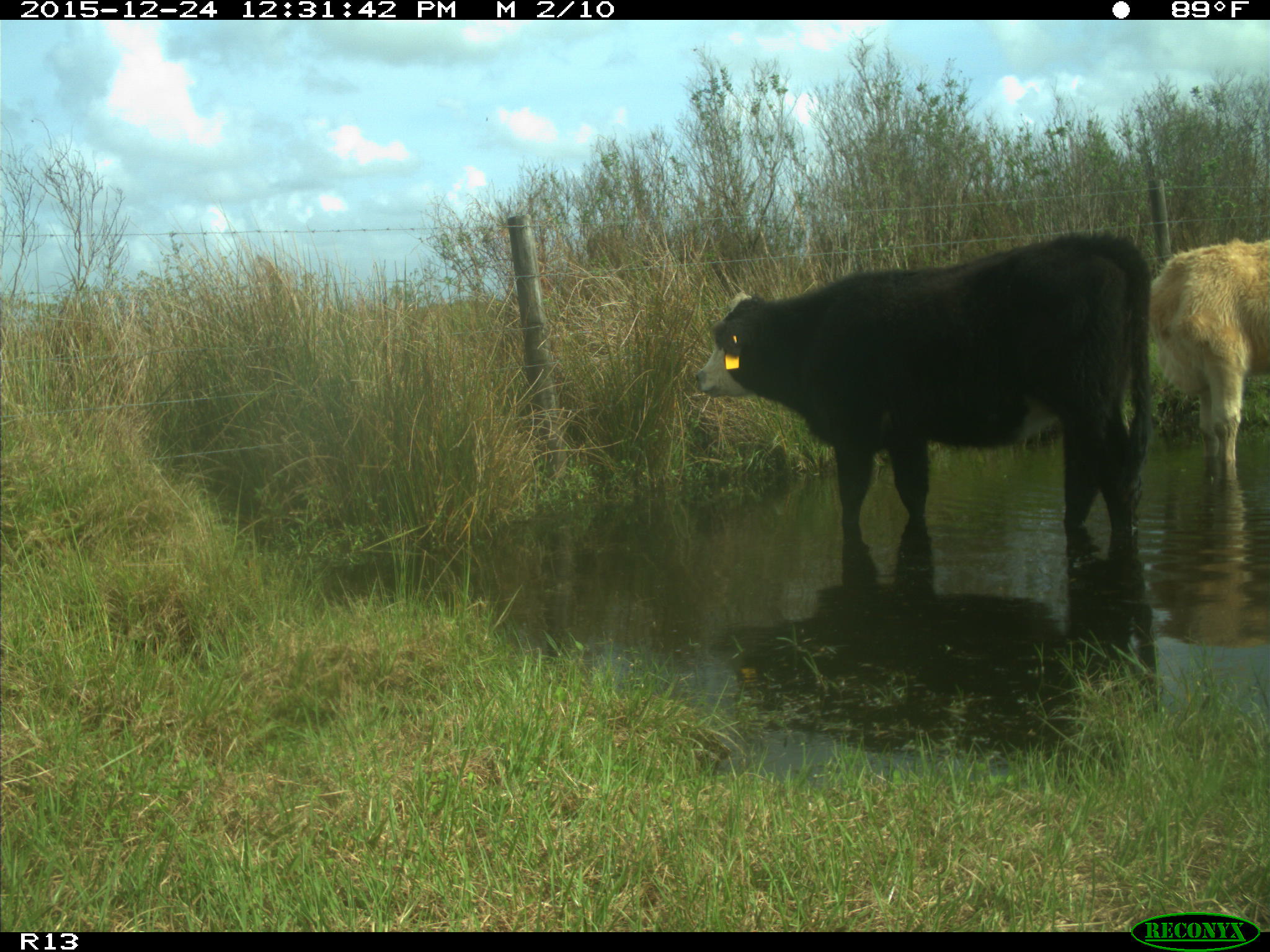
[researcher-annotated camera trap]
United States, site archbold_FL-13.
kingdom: Animalia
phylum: Chordata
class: Mammalia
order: Artiodactyla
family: Bovidae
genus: Bos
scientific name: Bos taurus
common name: domestic cow